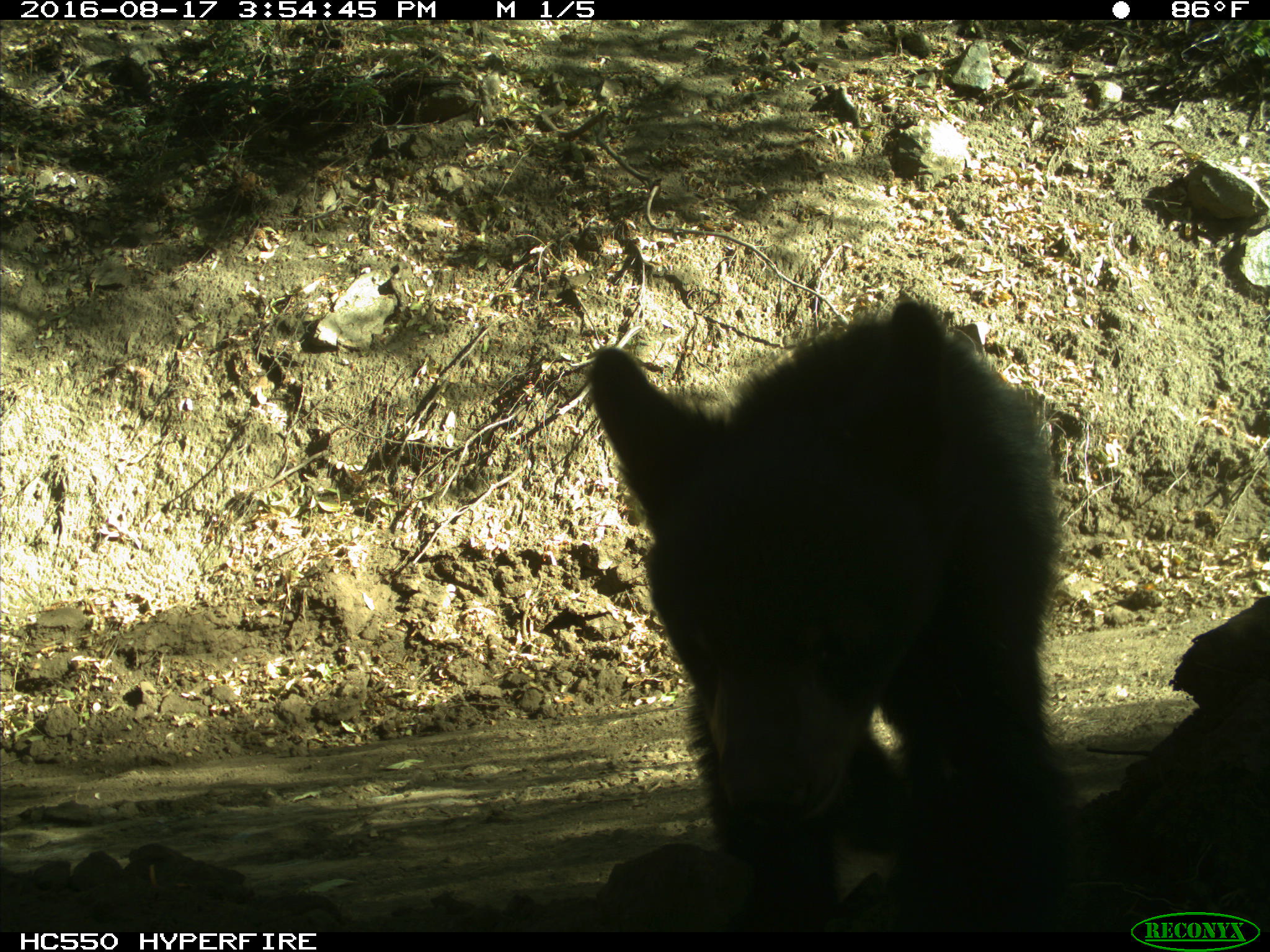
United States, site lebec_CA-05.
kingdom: Animalia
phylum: Chordata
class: Mammalia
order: Carnivora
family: Ursidae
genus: Ursus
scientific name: Ursus americanus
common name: american black bear